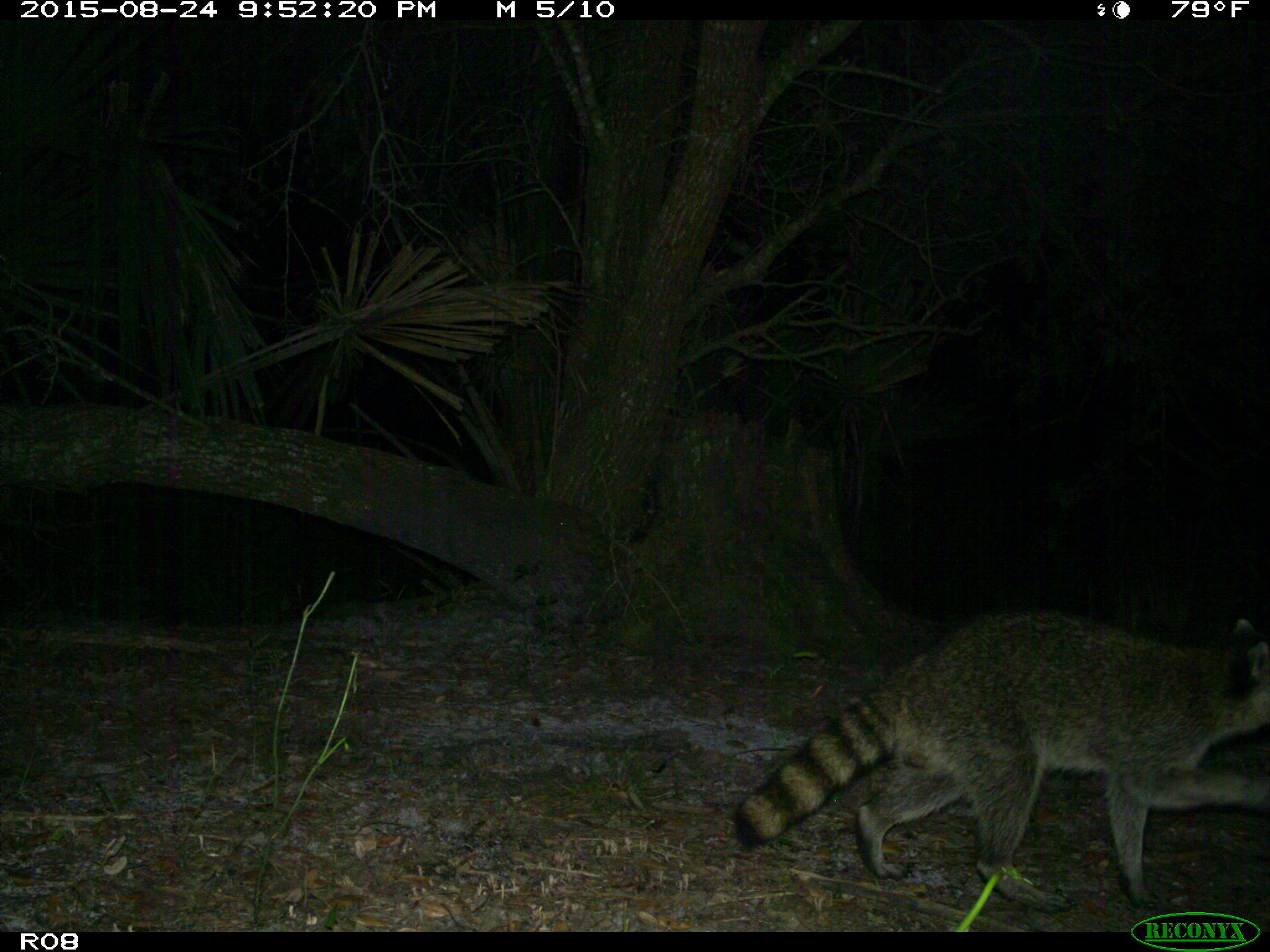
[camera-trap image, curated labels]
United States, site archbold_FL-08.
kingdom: Animalia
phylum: Chordata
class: Mammalia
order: Carnivora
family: Procyonidae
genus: Procyon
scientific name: Procyon lotor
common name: common raccoon